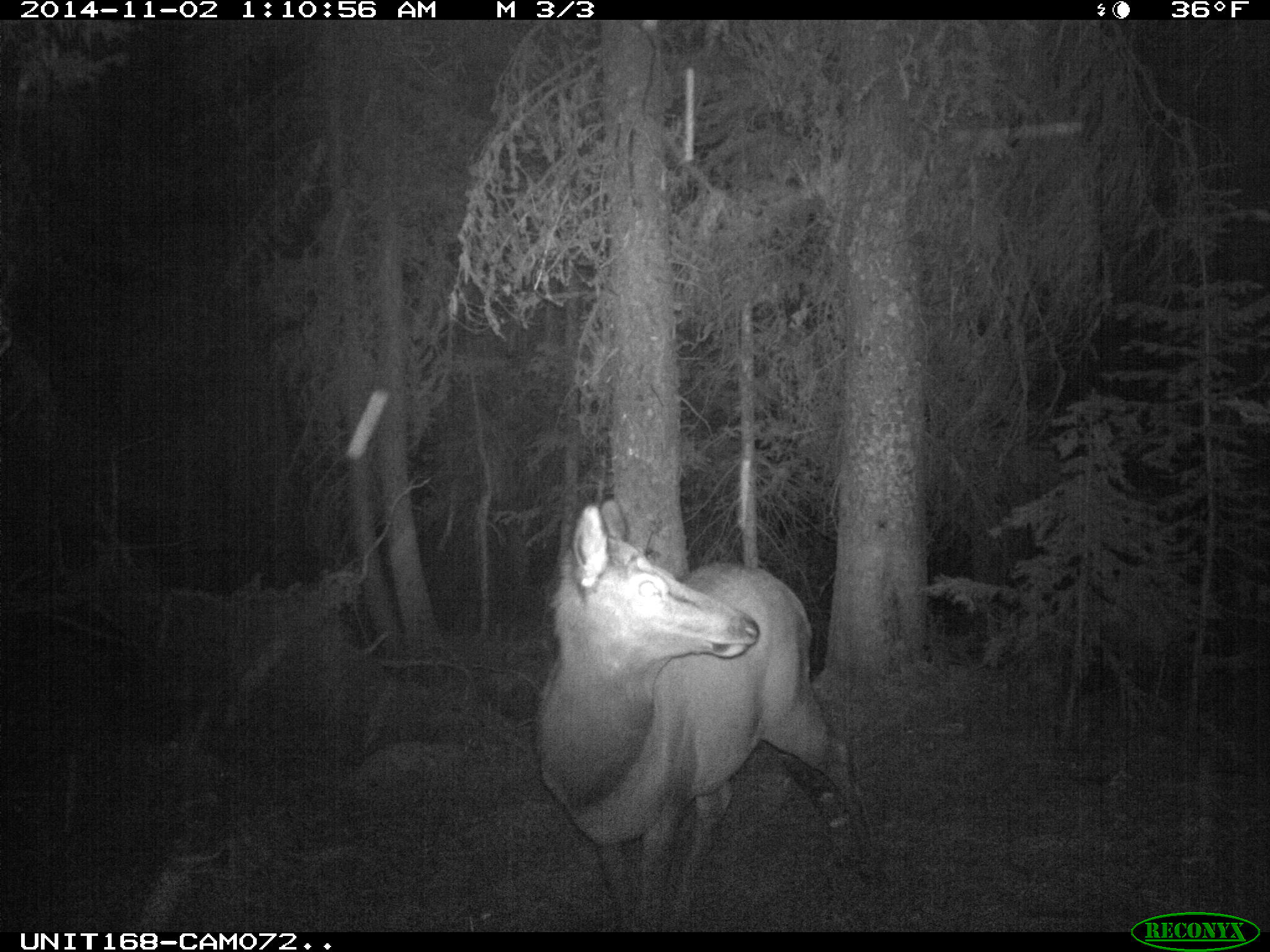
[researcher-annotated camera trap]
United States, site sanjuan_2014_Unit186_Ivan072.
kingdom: Animalia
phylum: Chordata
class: Mammalia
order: Artiodactyla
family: Cervidae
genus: Cervus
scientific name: Cervus elaphus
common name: red deer